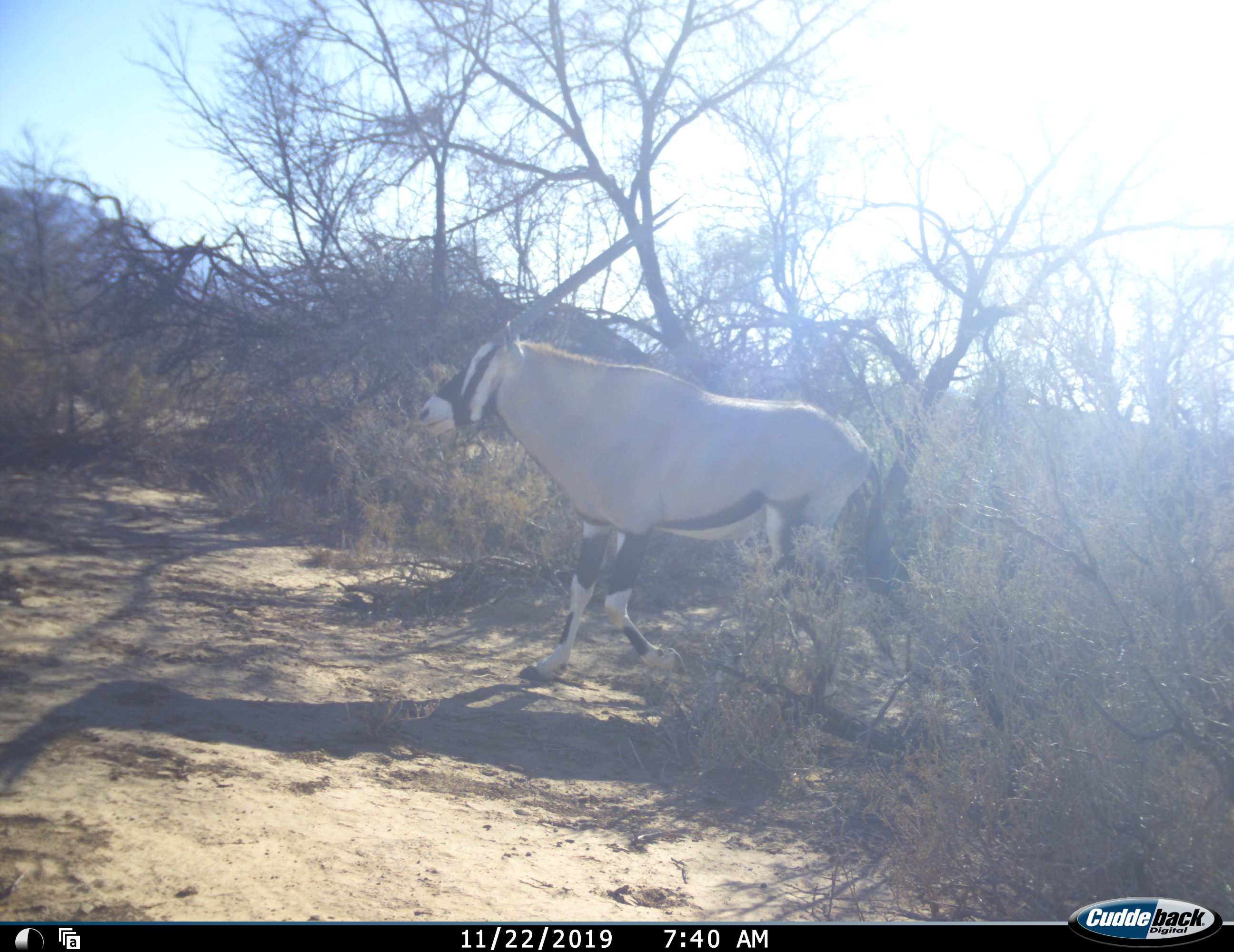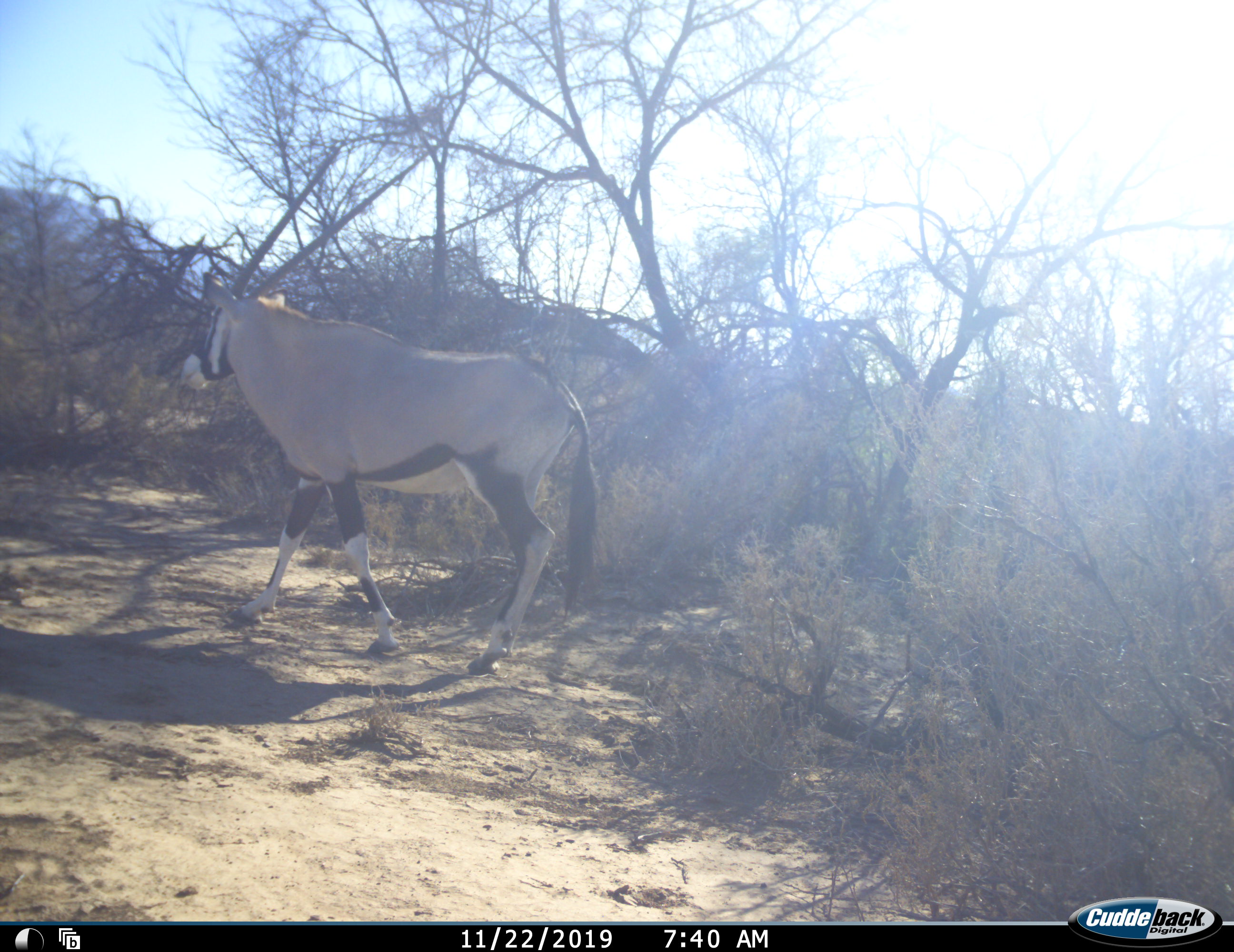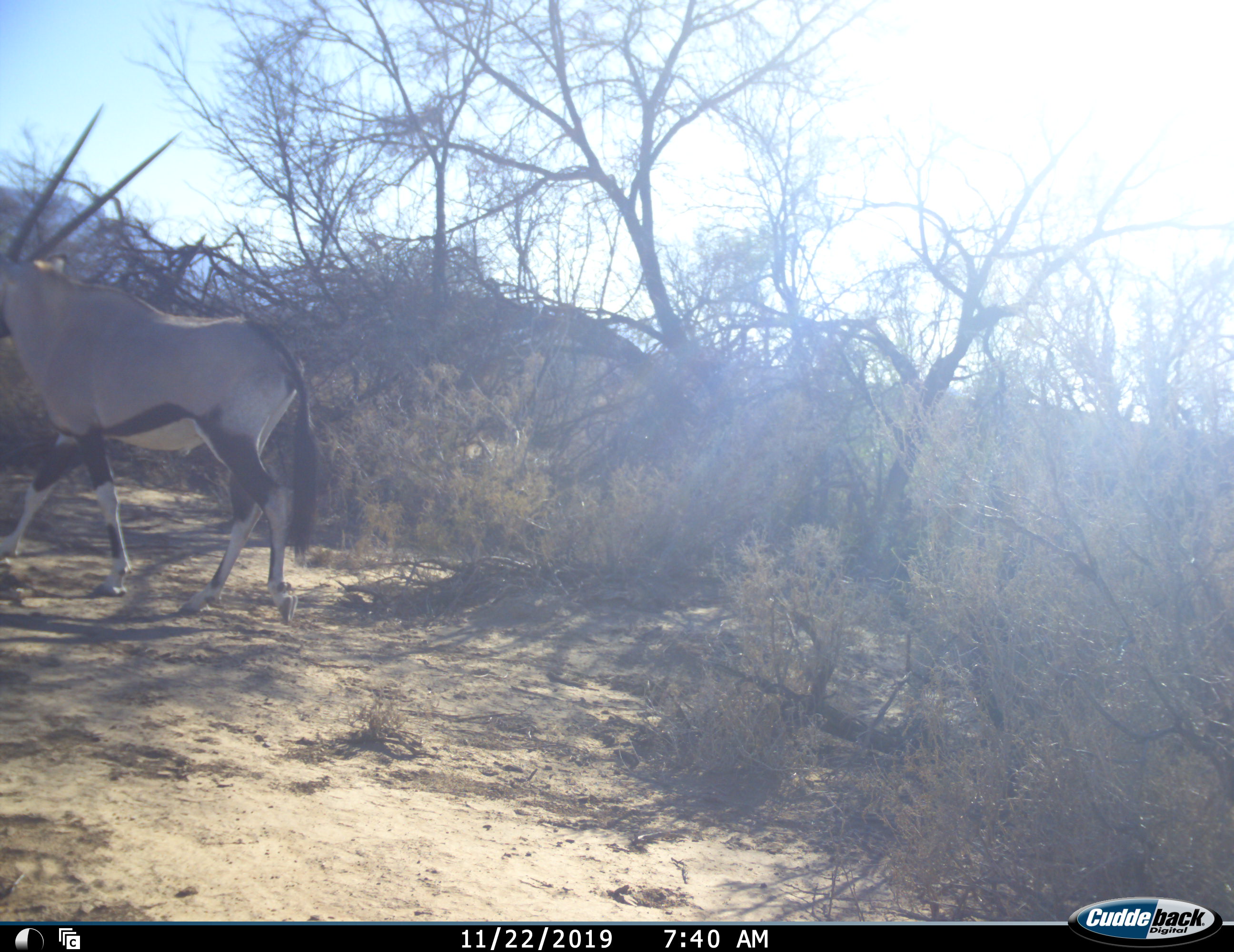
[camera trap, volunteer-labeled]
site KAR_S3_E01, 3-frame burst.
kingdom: Animalia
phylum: Chordata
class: Mammalia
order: Artiodactyla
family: Bovidae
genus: Oryx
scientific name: Oryx gazella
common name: gemsbok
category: oryx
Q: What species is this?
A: Oryx (gemsbok) (Oryx gazella).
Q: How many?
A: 1.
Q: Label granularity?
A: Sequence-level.